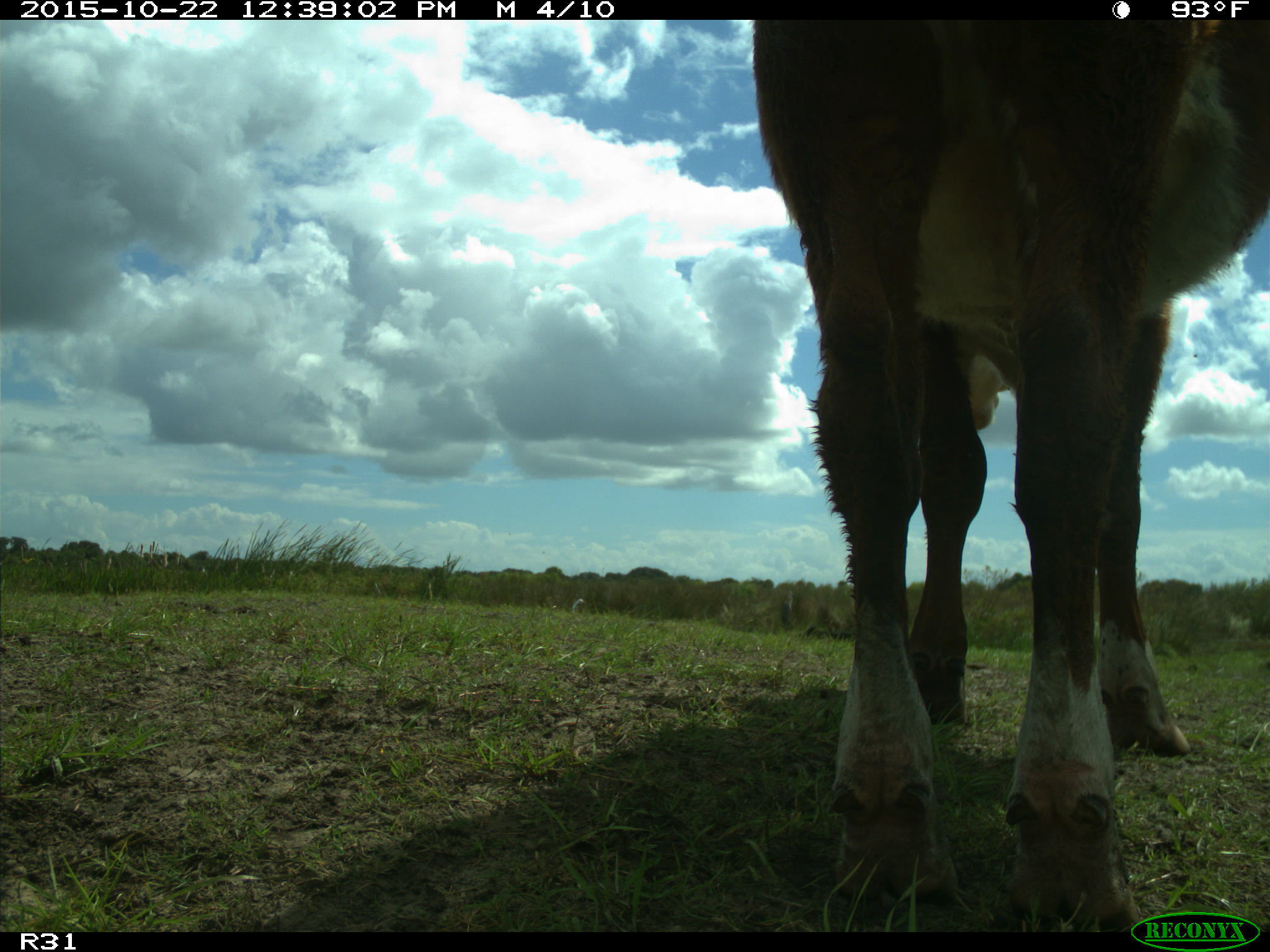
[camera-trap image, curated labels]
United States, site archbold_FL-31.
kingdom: Animalia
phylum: Chordata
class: Mammalia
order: Artiodactyla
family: Bovidae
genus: Bos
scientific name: Bos taurus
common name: domestic cow